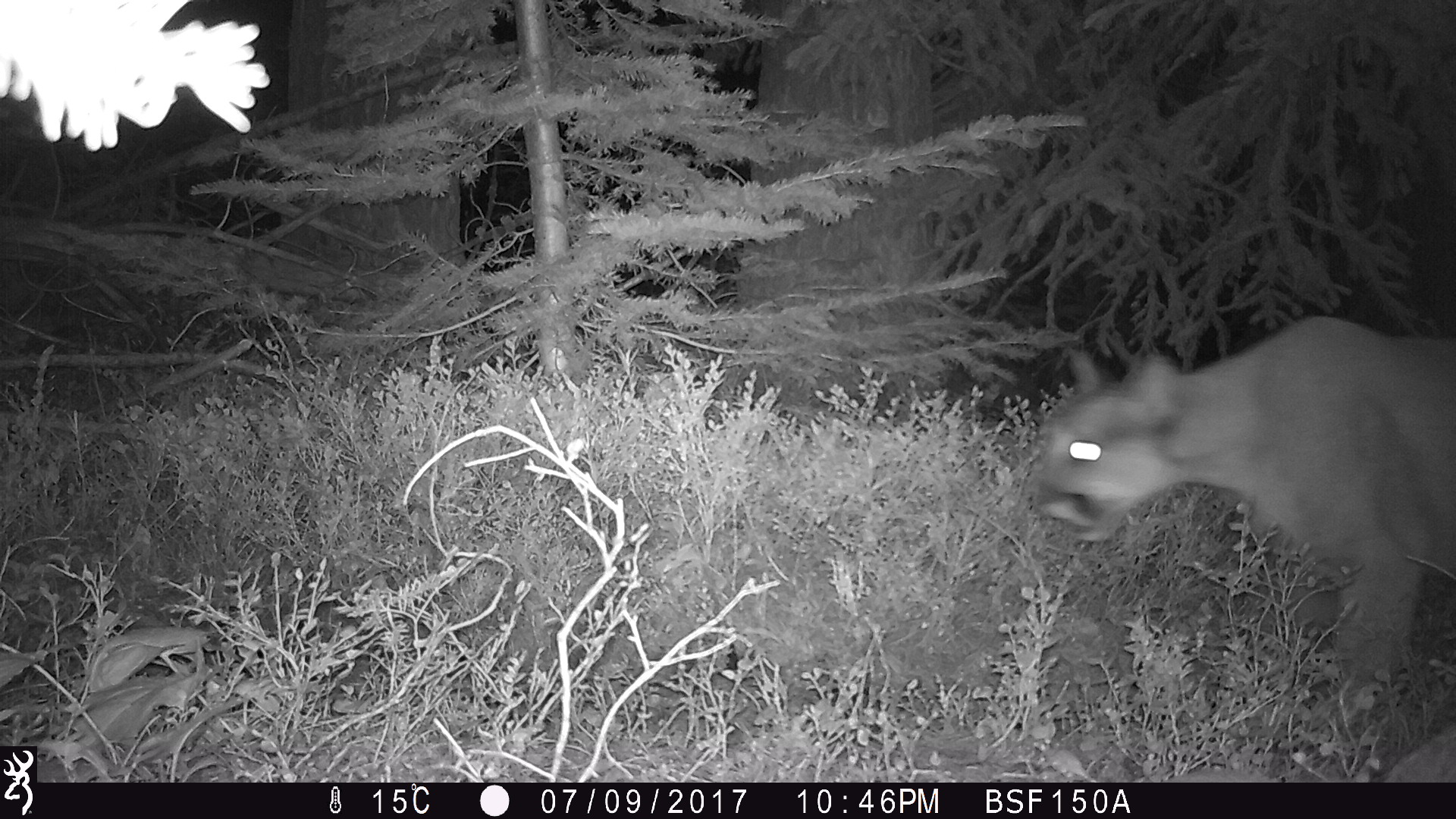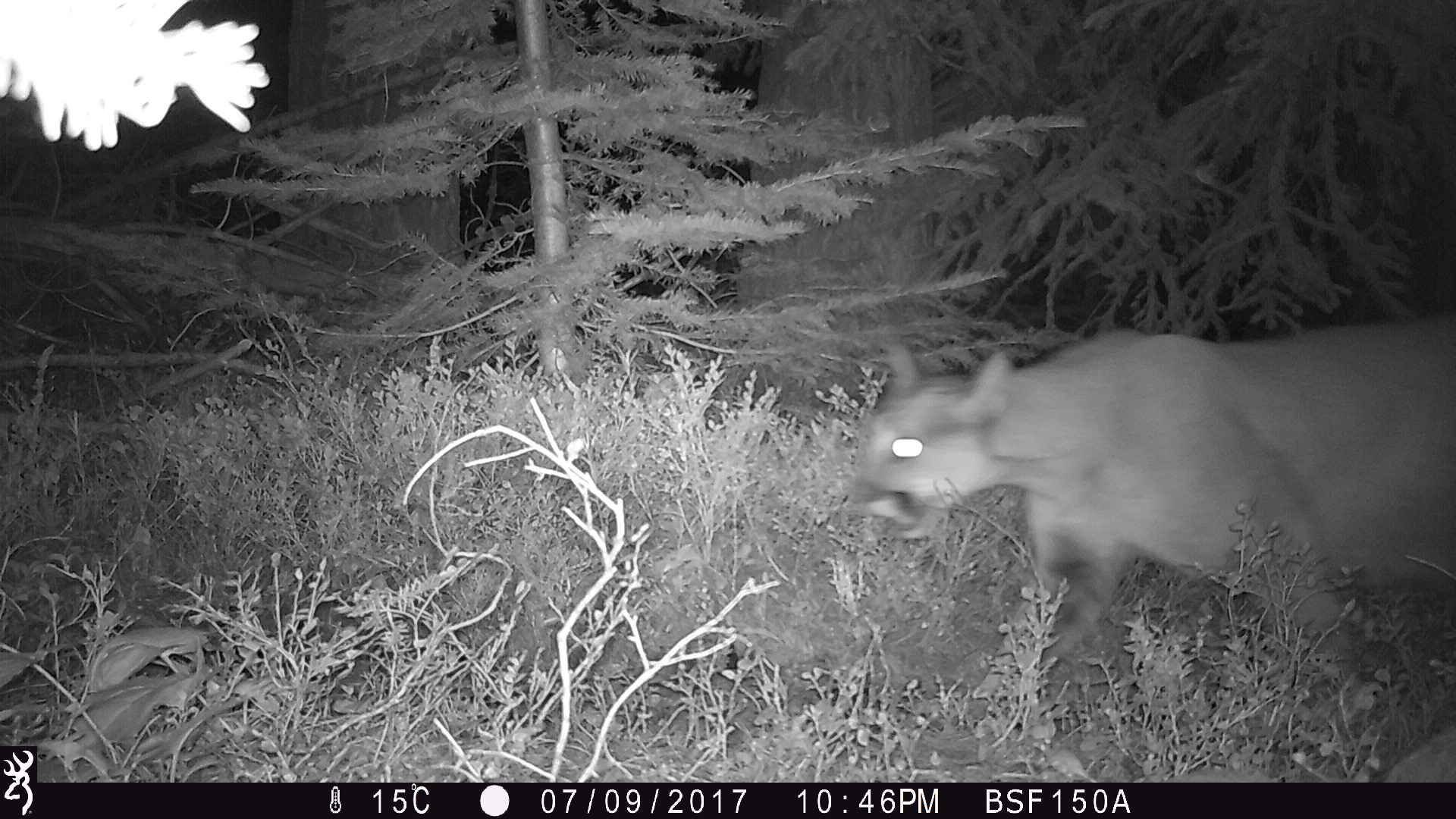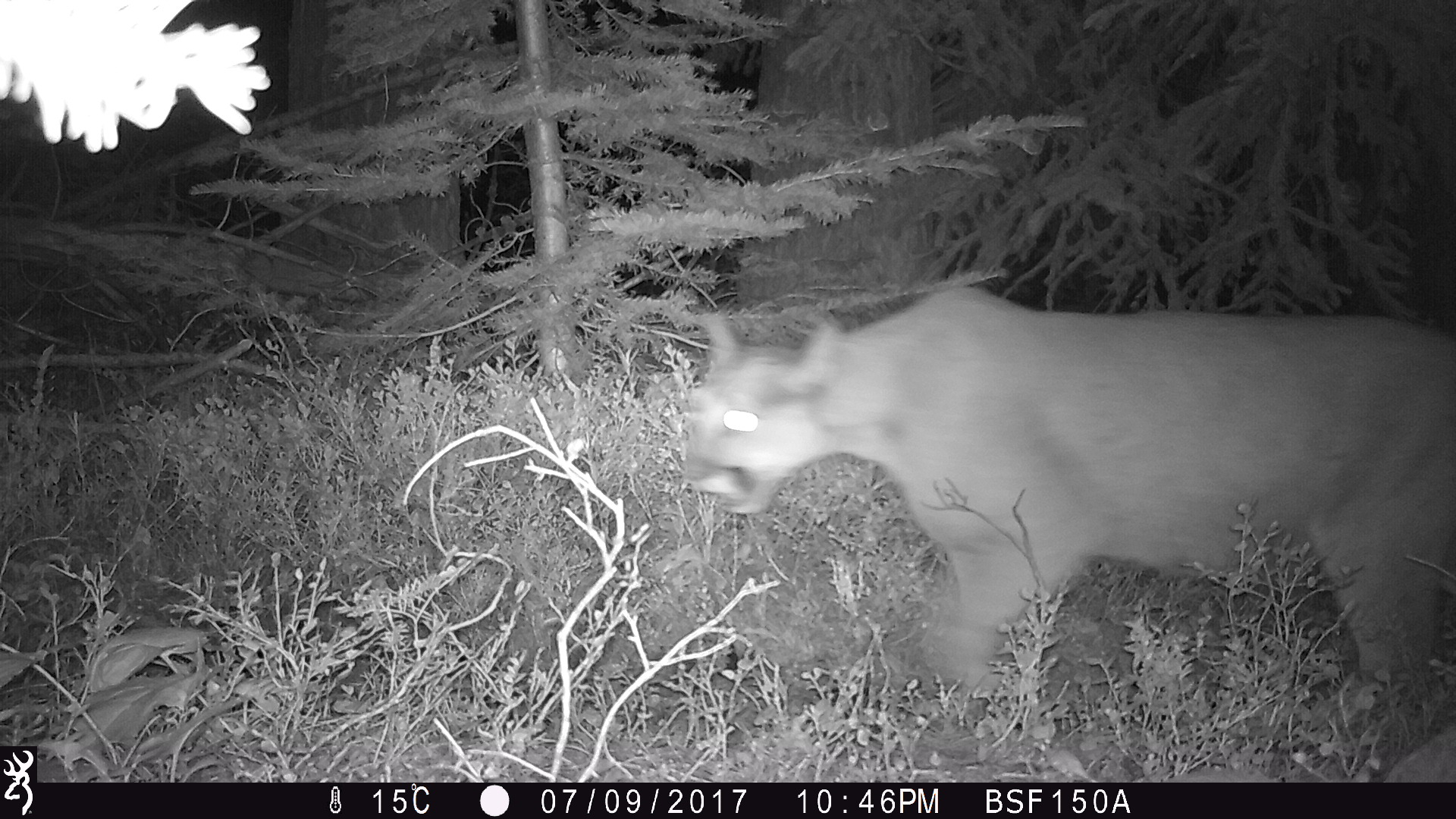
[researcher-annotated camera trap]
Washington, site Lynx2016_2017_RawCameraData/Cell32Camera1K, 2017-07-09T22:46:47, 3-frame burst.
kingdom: Animalia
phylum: Chordata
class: Mammalia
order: Carnivora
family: Felidae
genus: Puma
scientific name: Puma concolor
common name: mountain lion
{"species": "Puma concolor (mountain lion)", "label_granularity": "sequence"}